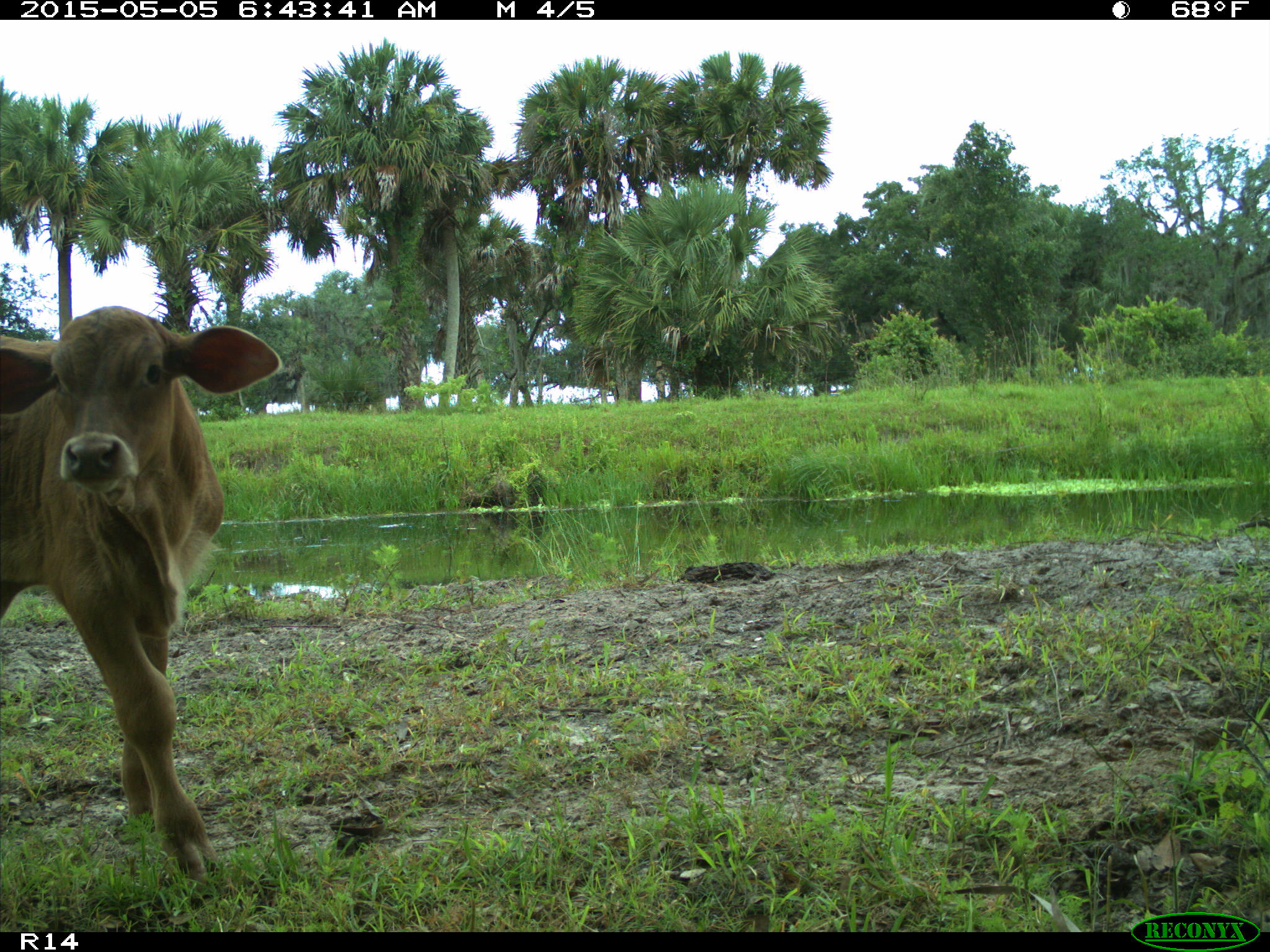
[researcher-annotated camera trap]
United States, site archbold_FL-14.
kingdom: Animalia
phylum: Chordata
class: Mammalia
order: Artiodactyla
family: Bovidae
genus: Bos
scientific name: Bos taurus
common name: domestic cow